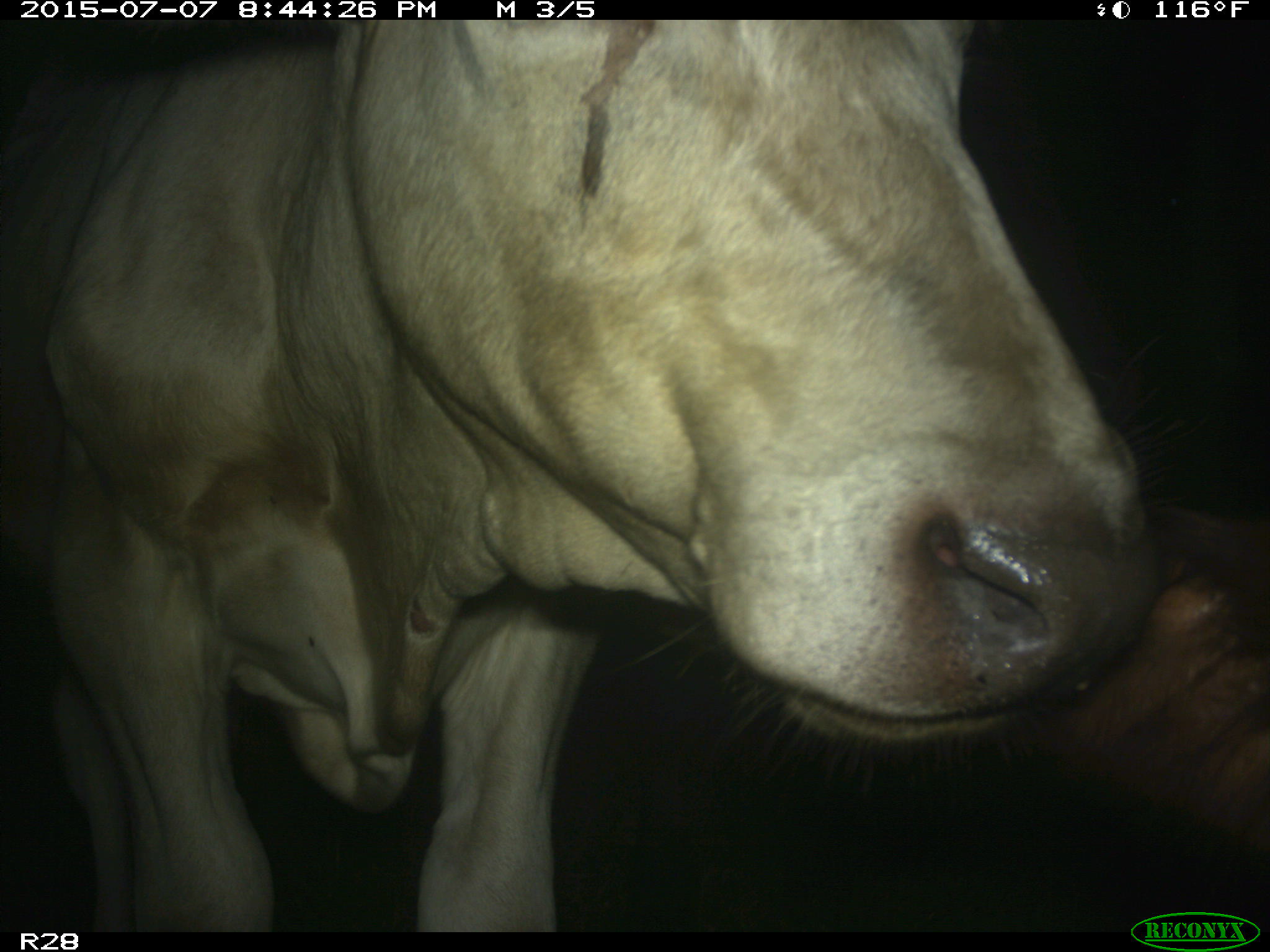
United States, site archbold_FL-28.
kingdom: Animalia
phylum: Chordata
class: Mammalia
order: Artiodactyla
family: Bovidae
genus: Bos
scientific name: Bos taurus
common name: domestic cow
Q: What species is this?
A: Bos taurus (domestic cow).